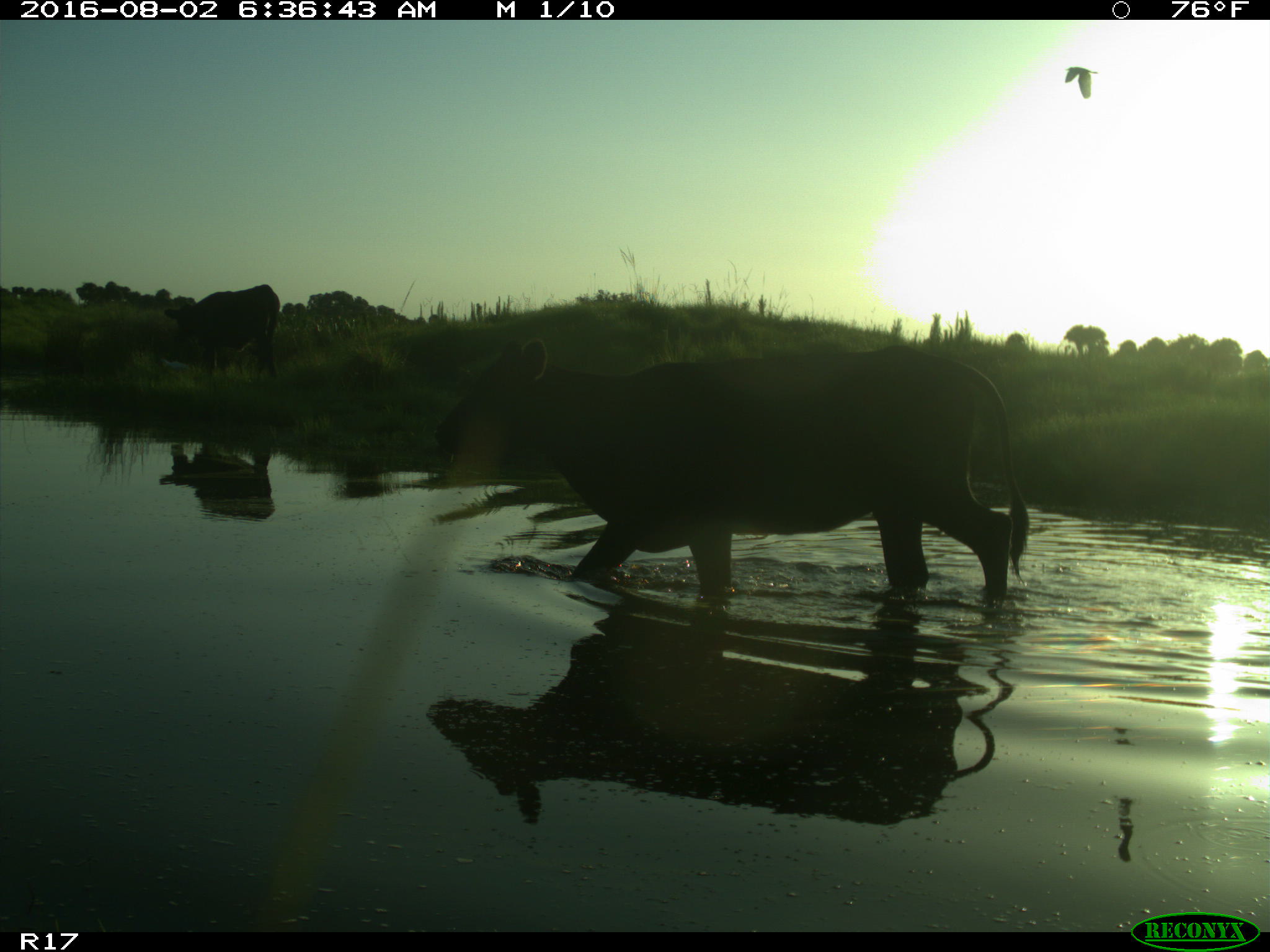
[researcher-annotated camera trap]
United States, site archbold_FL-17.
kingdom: Animalia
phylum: Chordata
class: Mammalia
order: Artiodactyla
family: Bovidae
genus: Bos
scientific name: Bos taurus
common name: domestic cow